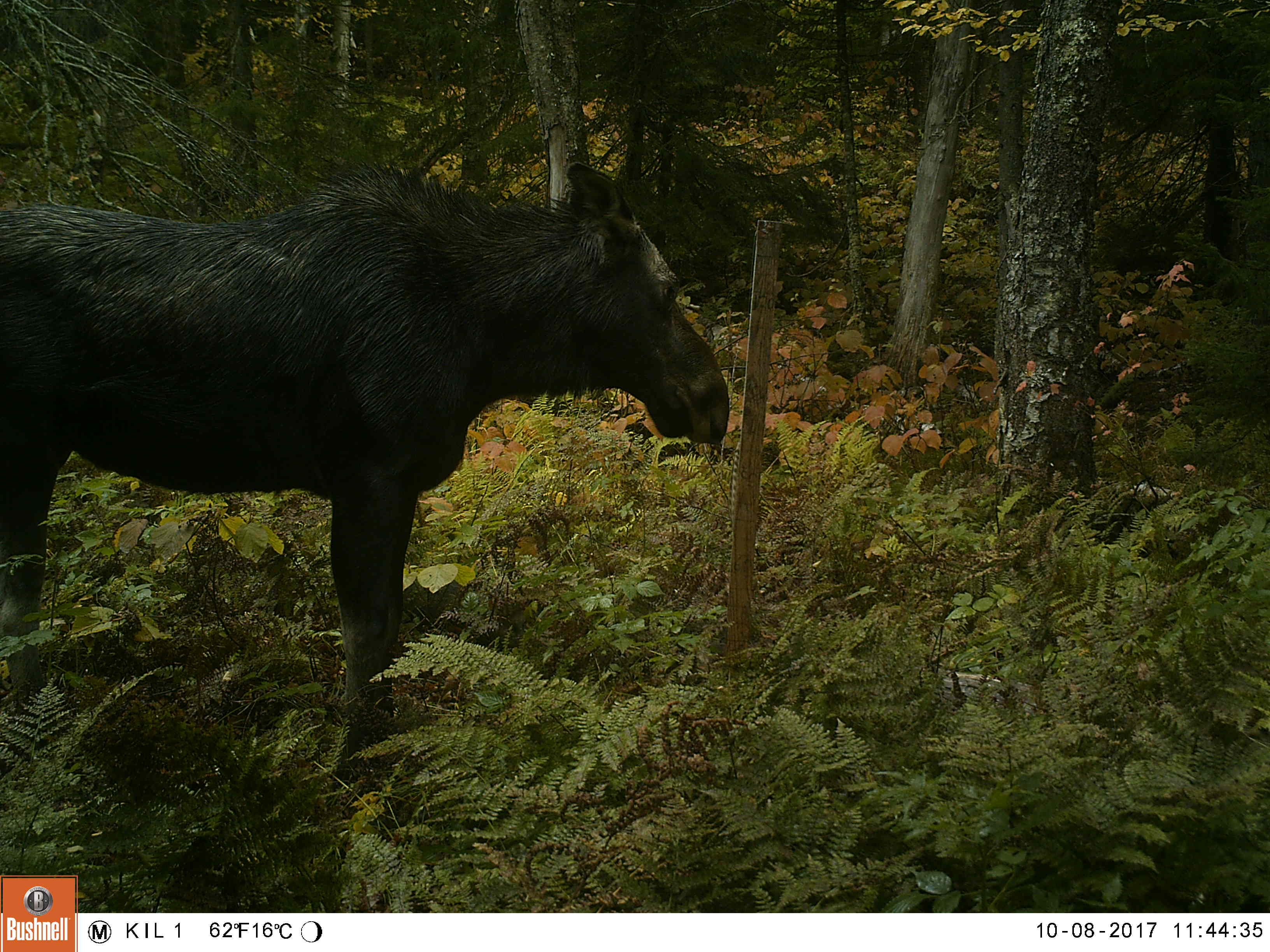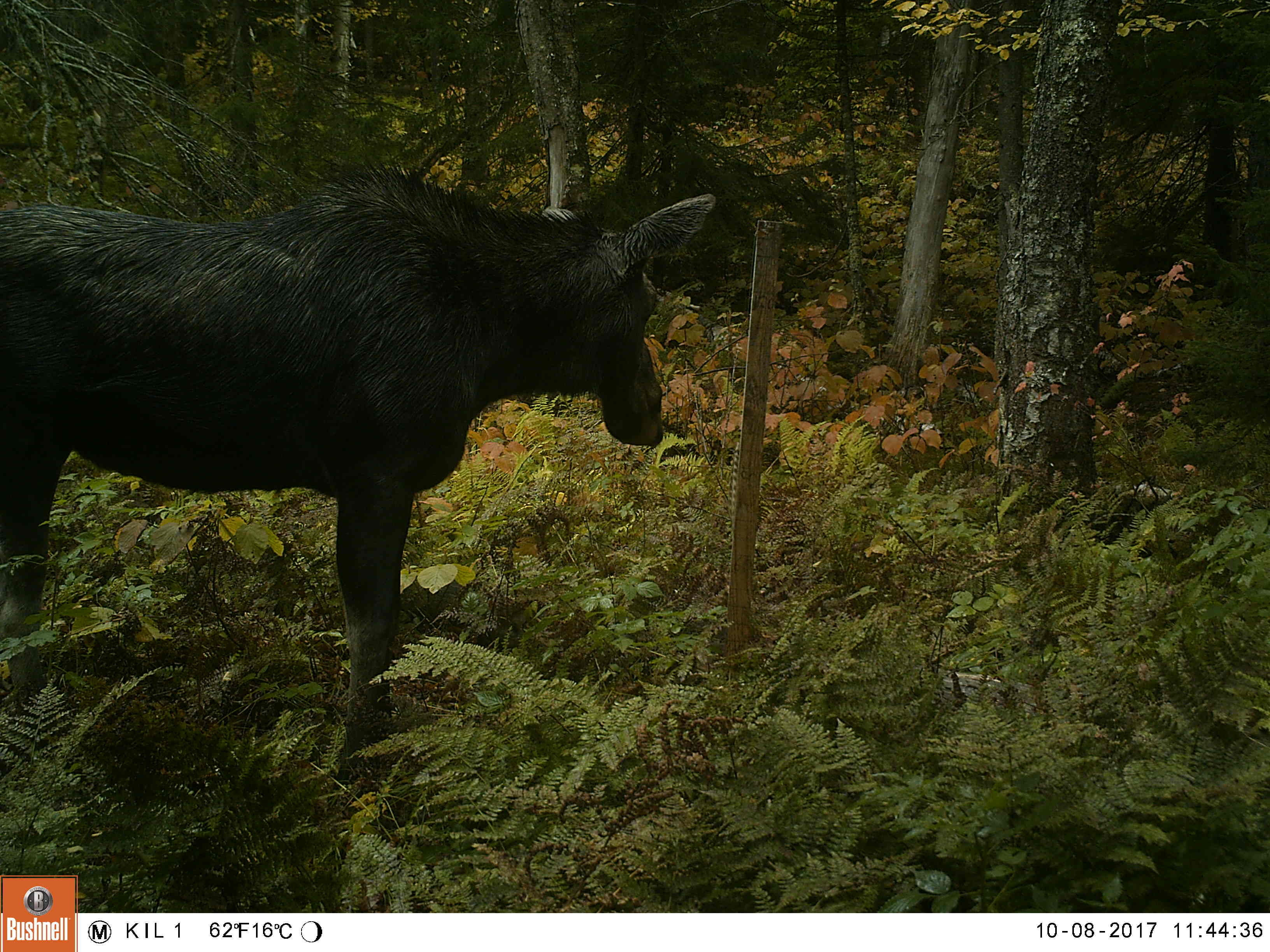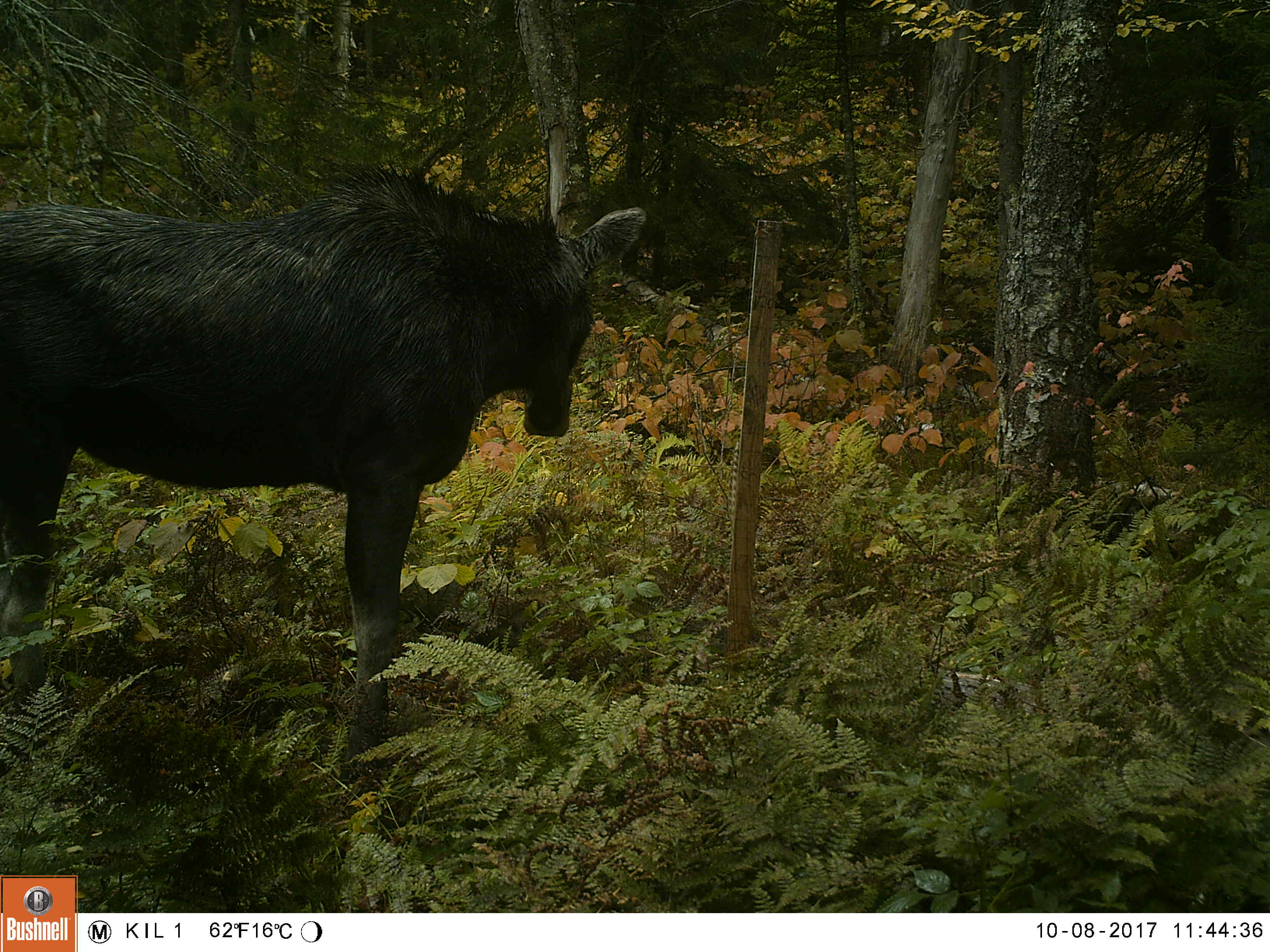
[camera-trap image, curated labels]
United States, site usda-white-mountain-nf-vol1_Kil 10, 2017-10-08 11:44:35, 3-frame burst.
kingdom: Animalia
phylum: Chordata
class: Mammalia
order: Artiodactyla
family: Cervidae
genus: Alces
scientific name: Alces alces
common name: moose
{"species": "moose (Alces alces)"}